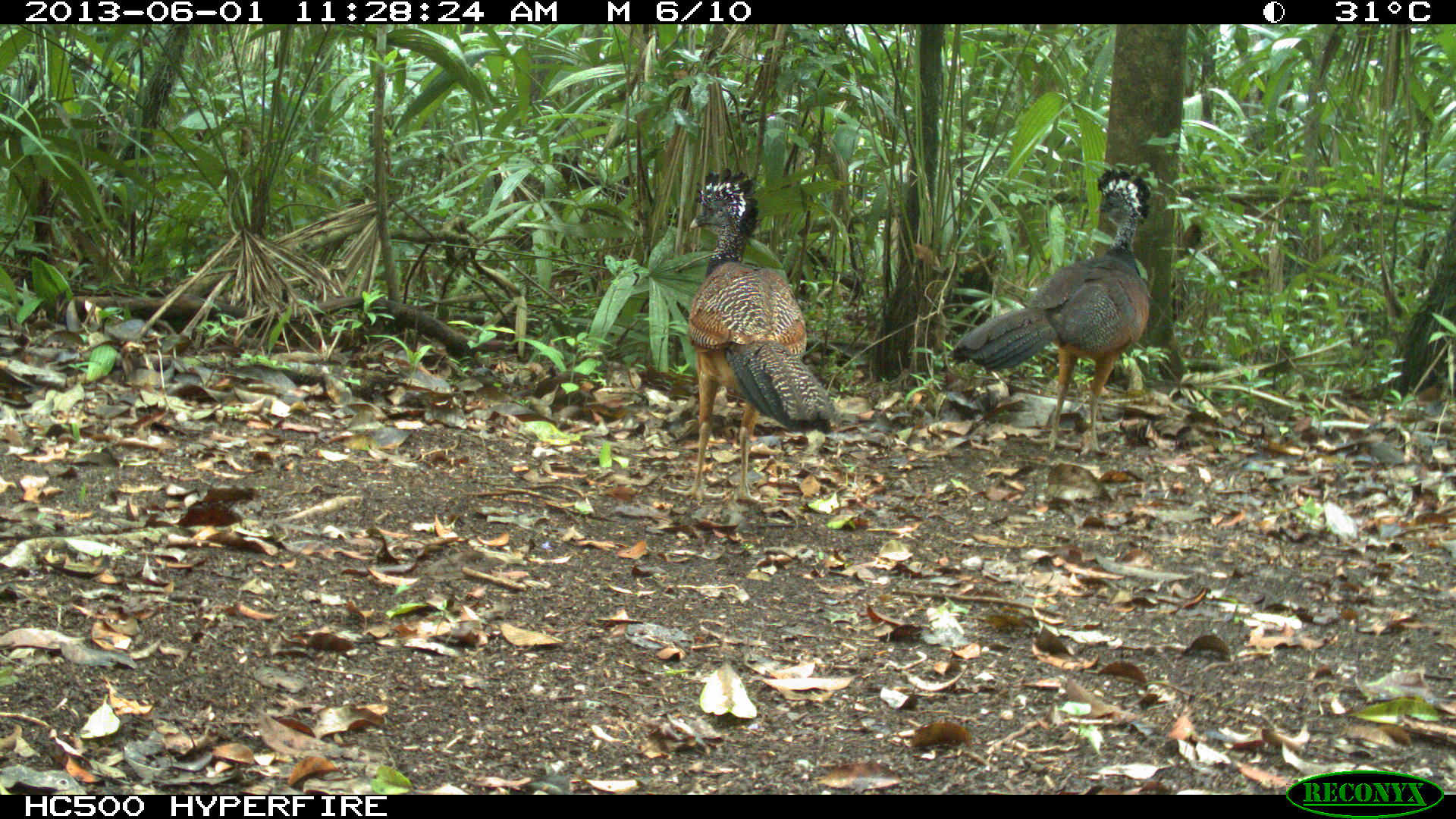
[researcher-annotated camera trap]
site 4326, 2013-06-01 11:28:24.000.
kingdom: Animalia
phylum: Chordata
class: Aves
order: Galliformes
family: Cracidae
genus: Crax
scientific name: Crax rubra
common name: great curassow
Crax rubra (great curassow), count 3.